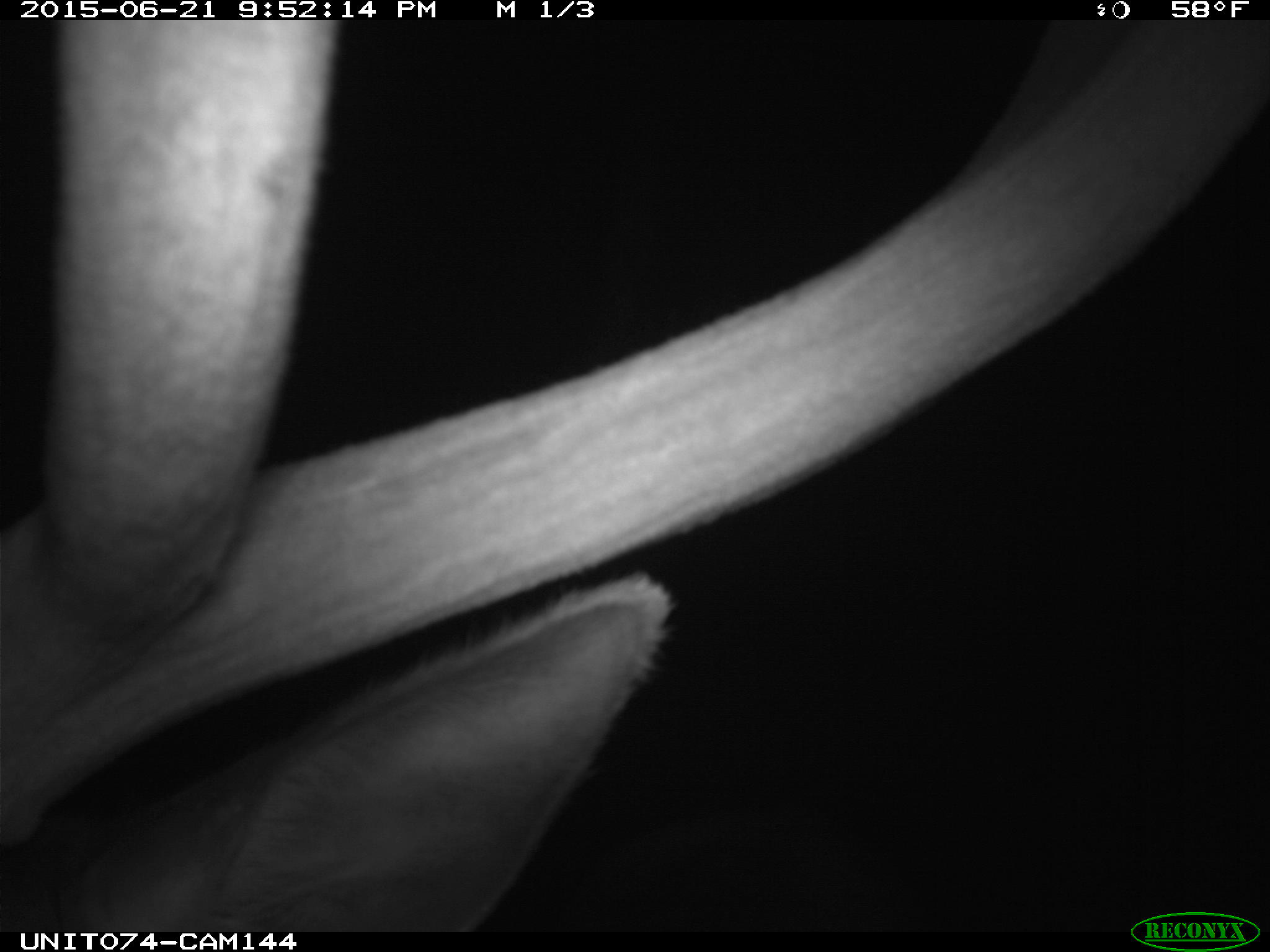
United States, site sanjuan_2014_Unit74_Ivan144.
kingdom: Animalia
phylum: Chordata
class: Mammalia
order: Artiodactyla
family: Cervidae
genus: Cervus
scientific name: Cervus elaphus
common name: red deer